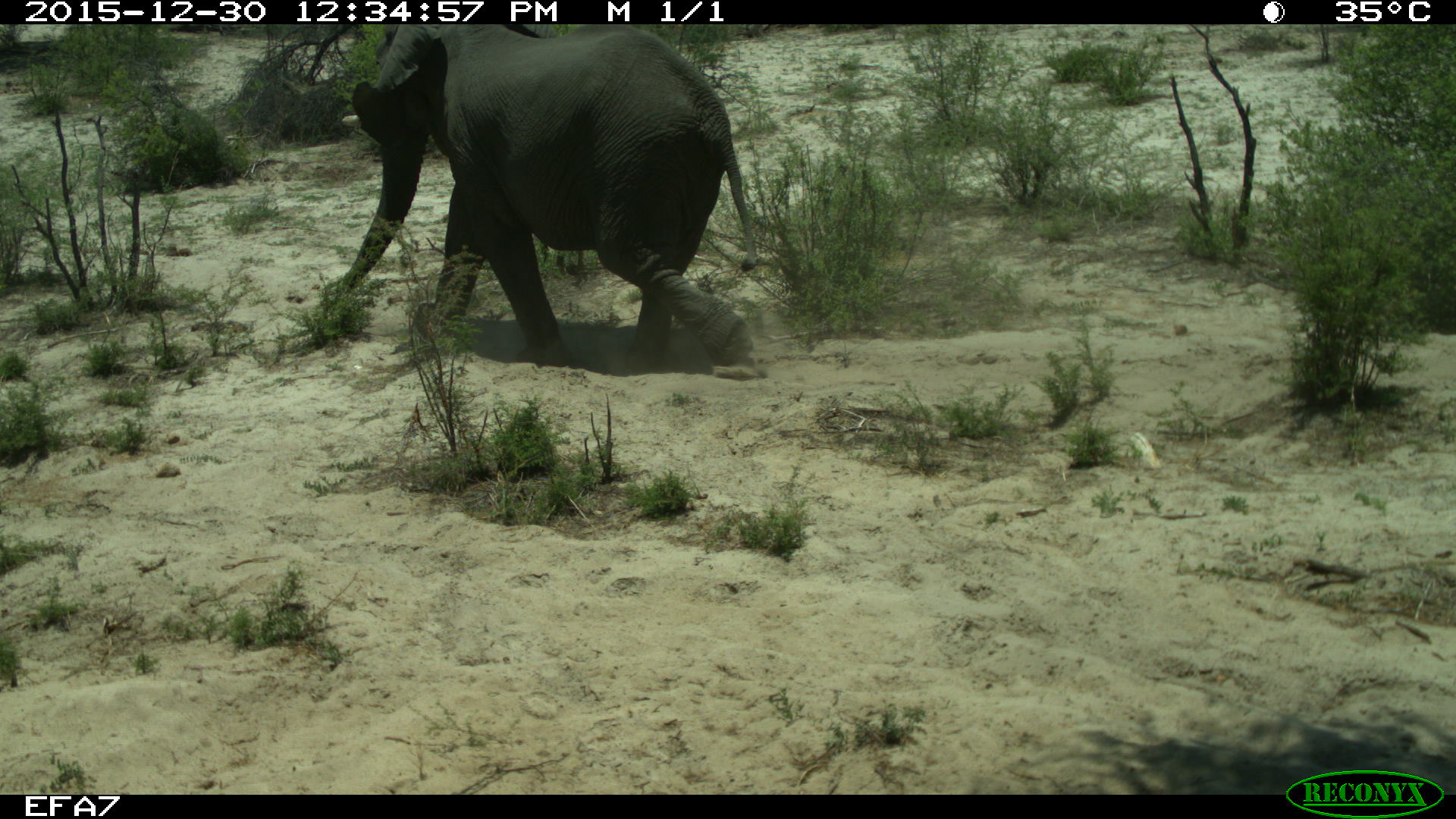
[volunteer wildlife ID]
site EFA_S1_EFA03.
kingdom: Animalia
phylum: Chordata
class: Mammalia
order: Proboscidea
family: Elephantidae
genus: Loxodonta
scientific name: Loxodonta africana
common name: african bush elephant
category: elephant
Elephant (african bush elephant) (Loxodonta africana), count 1. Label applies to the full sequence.